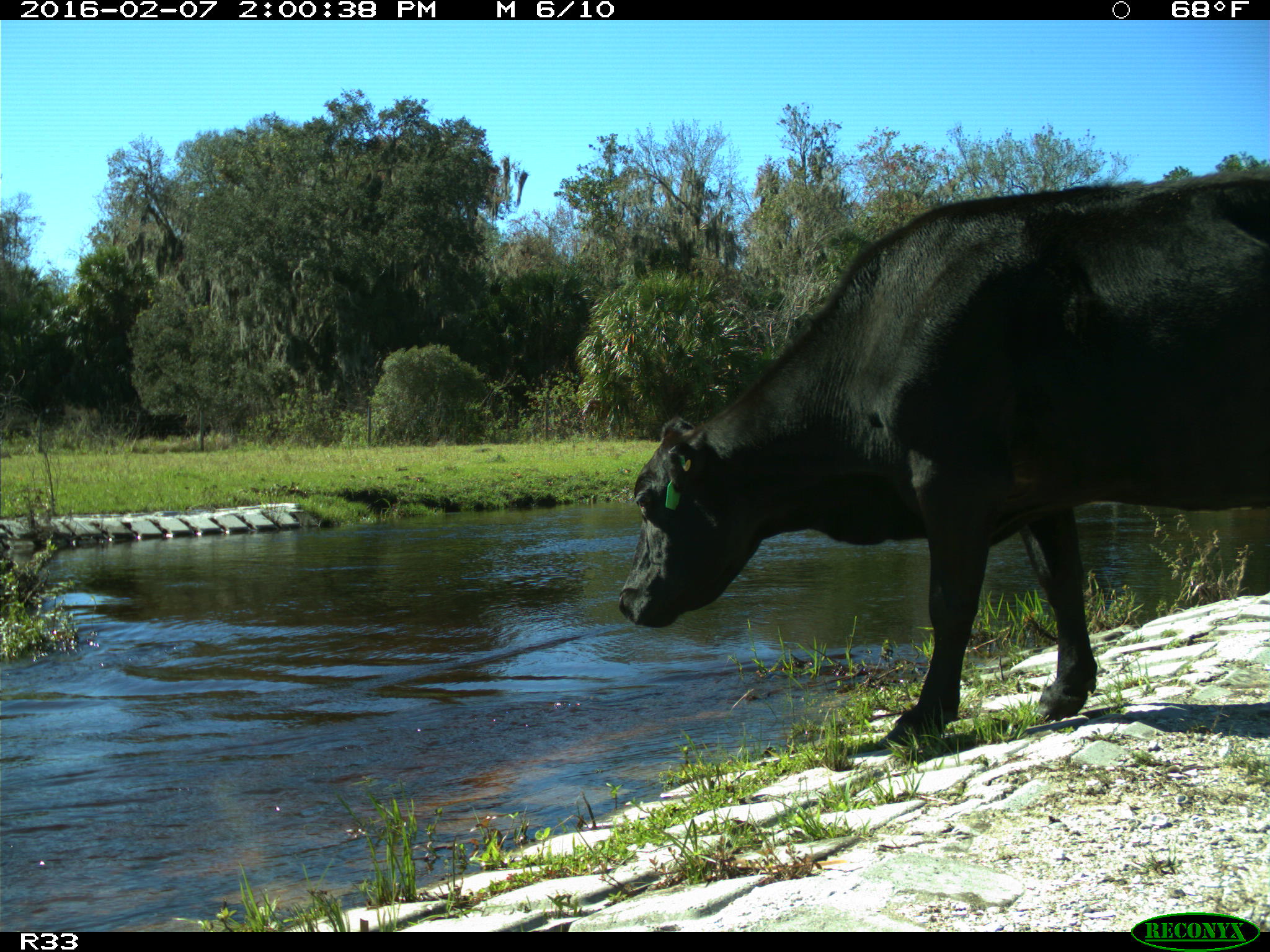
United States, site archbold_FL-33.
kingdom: Animalia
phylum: Chordata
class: Mammalia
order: Artiodactyla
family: Bovidae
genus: Bos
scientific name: Bos taurus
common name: domestic cow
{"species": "Bos taurus (domestic cow)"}